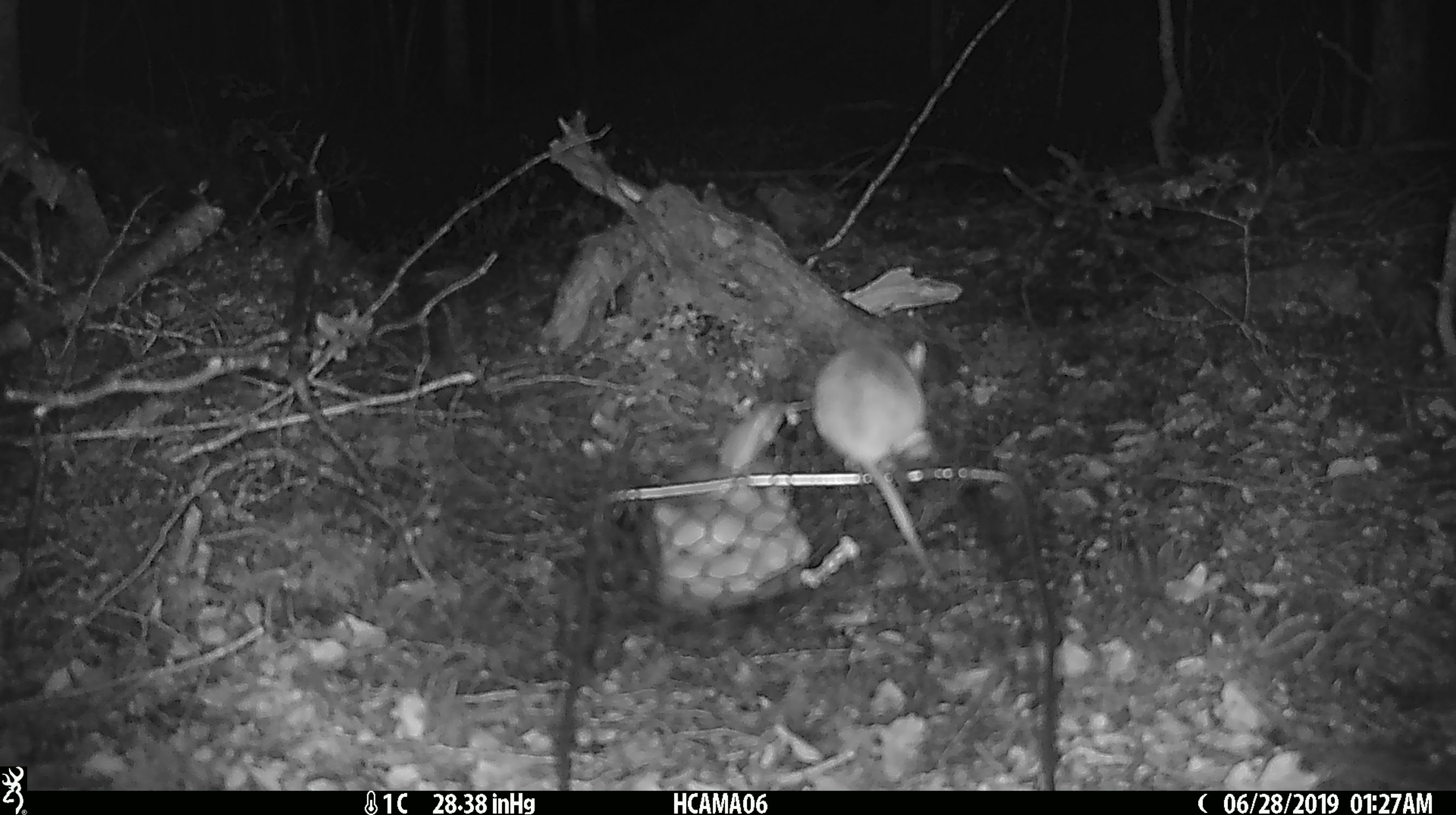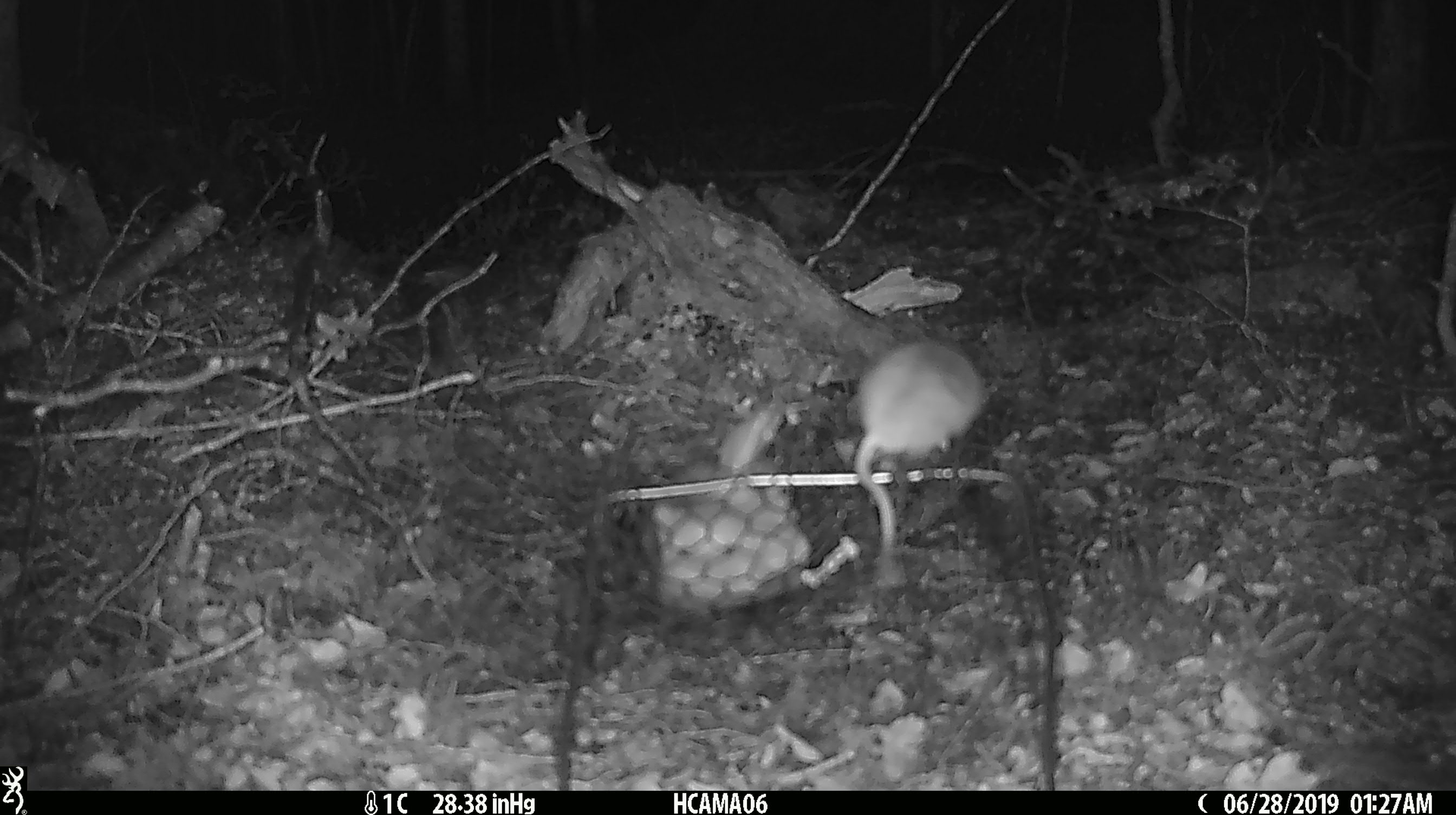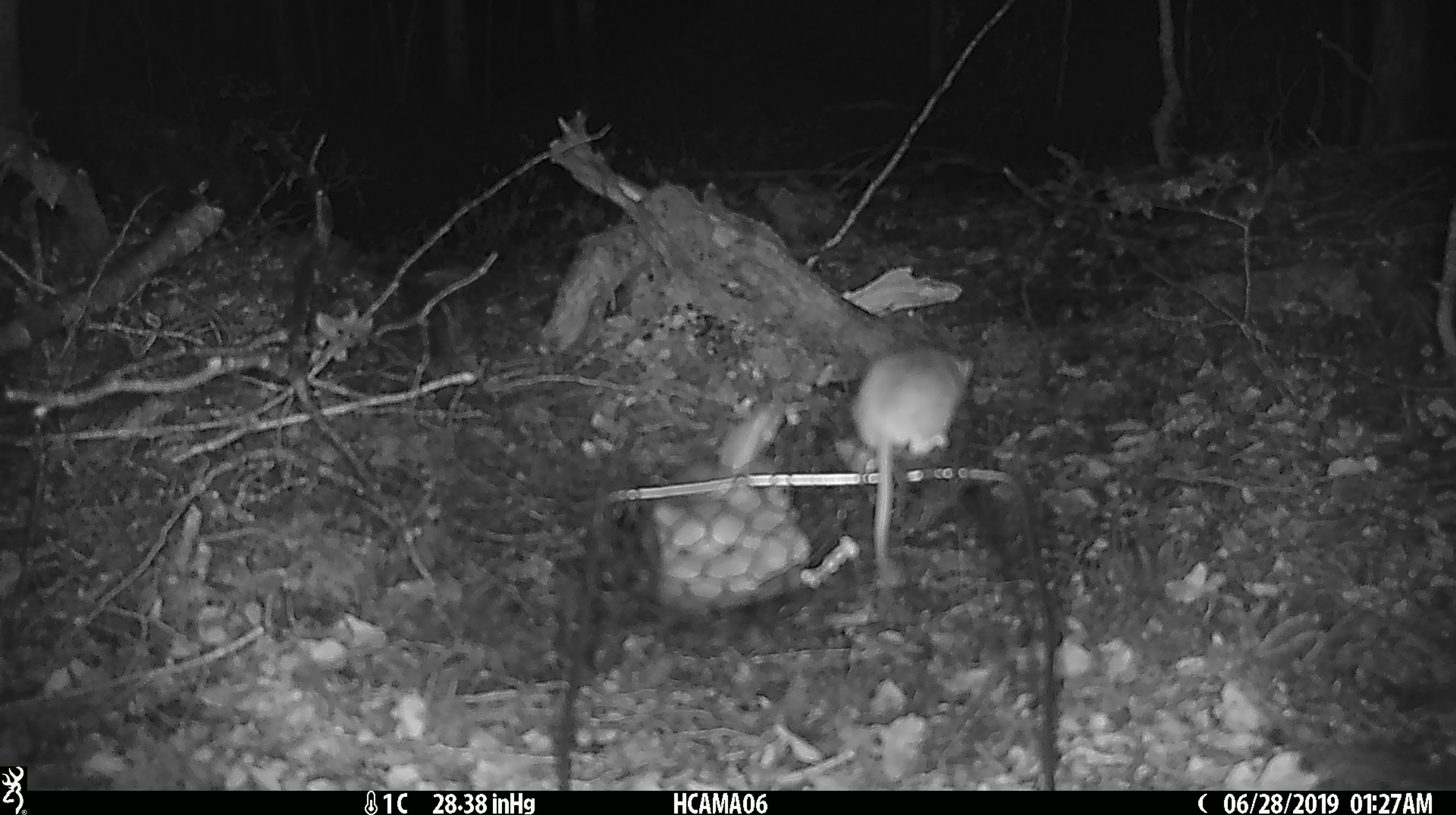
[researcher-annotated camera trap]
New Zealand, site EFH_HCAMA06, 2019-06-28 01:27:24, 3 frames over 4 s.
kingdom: Animalia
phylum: Chordata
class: Mammalia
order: Rodentia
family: Muridae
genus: Mus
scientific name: Mus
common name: mouse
Mouse (Mus).